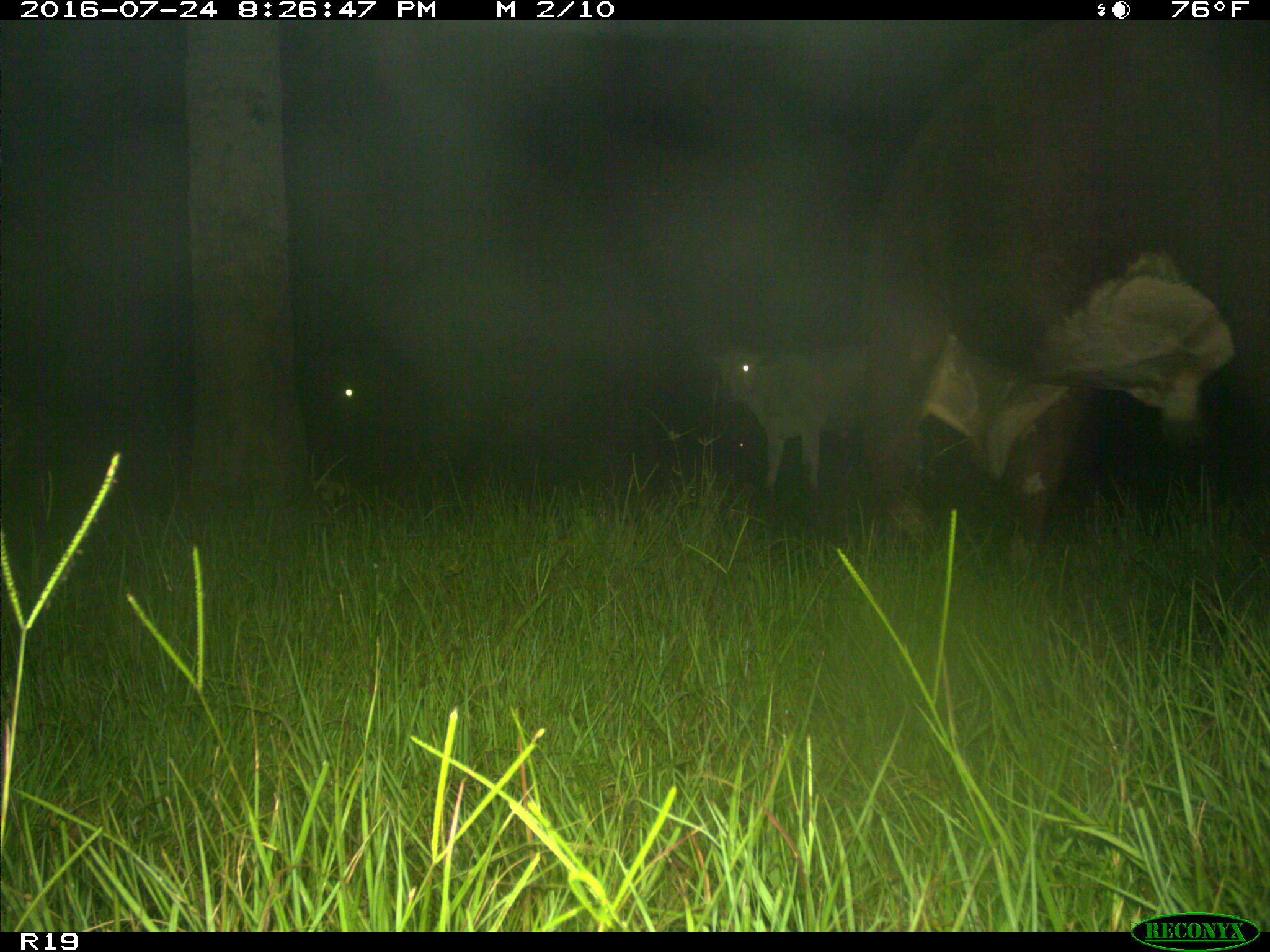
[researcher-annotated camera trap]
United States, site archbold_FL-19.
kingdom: Animalia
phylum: Chordata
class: Mammalia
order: Artiodactyla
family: Bovidae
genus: Bos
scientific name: Bos taurus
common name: domestic cow